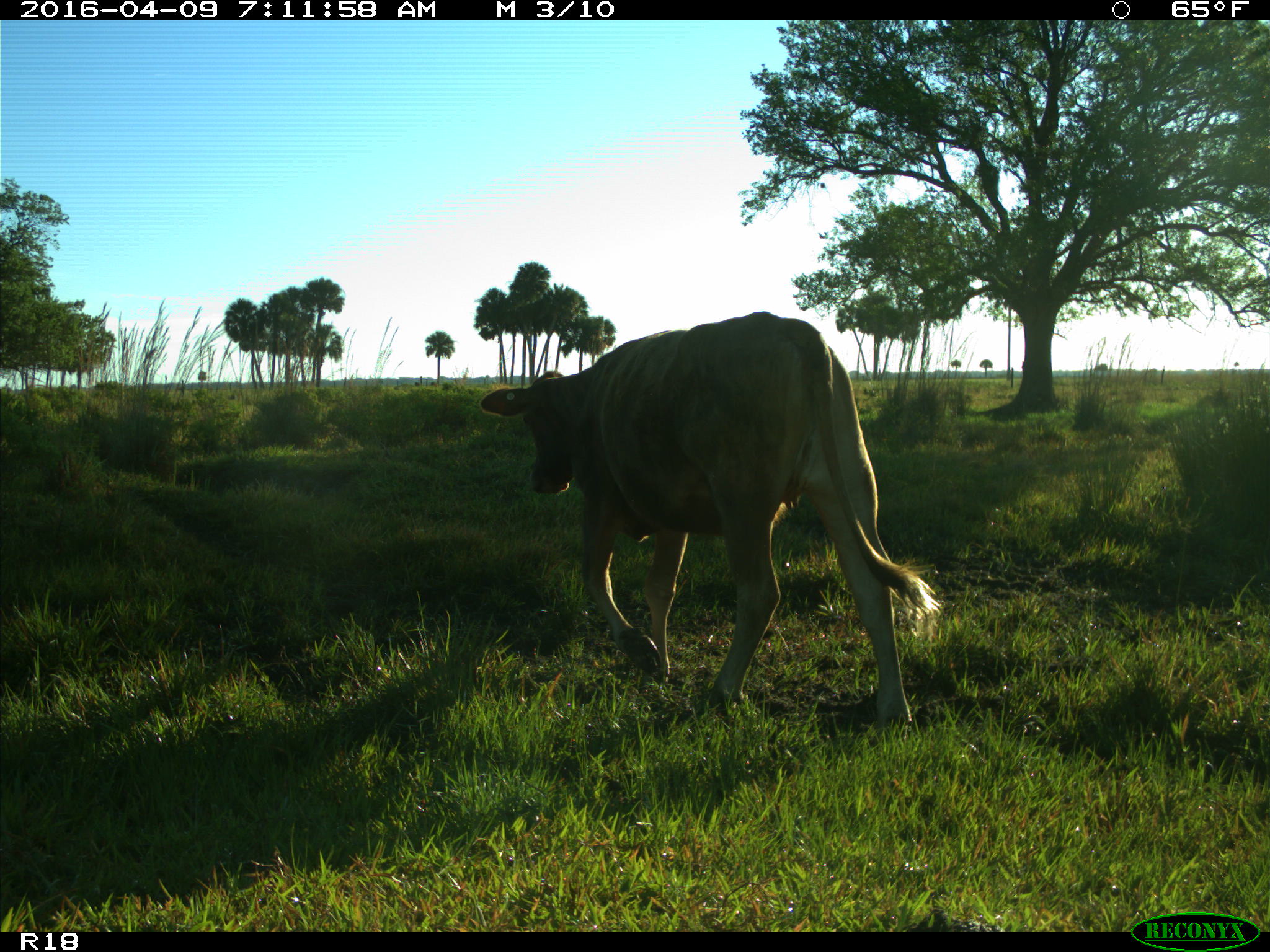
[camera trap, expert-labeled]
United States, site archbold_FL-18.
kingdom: Animalia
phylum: Chordata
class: Mammalia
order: Artiodactyla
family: Bovidae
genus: Bos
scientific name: Bos taurus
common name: domestic cow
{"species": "Bos taurus (domestic cow)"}